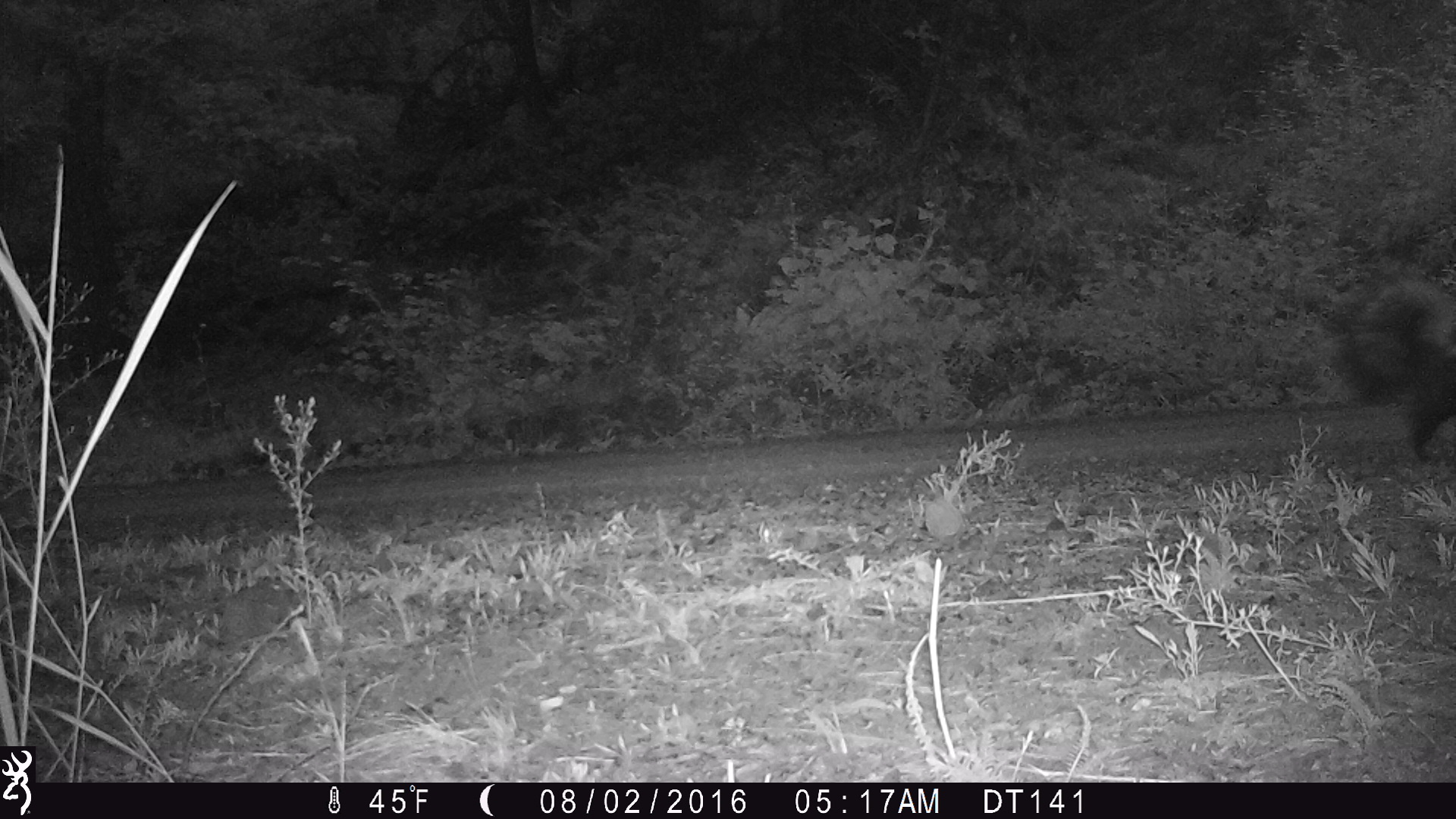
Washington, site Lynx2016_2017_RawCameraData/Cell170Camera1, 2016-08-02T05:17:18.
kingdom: Animalia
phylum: Chordata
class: Mammalia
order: Carnivora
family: Mephitidae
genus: Mephitis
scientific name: Mephitis mephitis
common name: striped skunk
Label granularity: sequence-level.